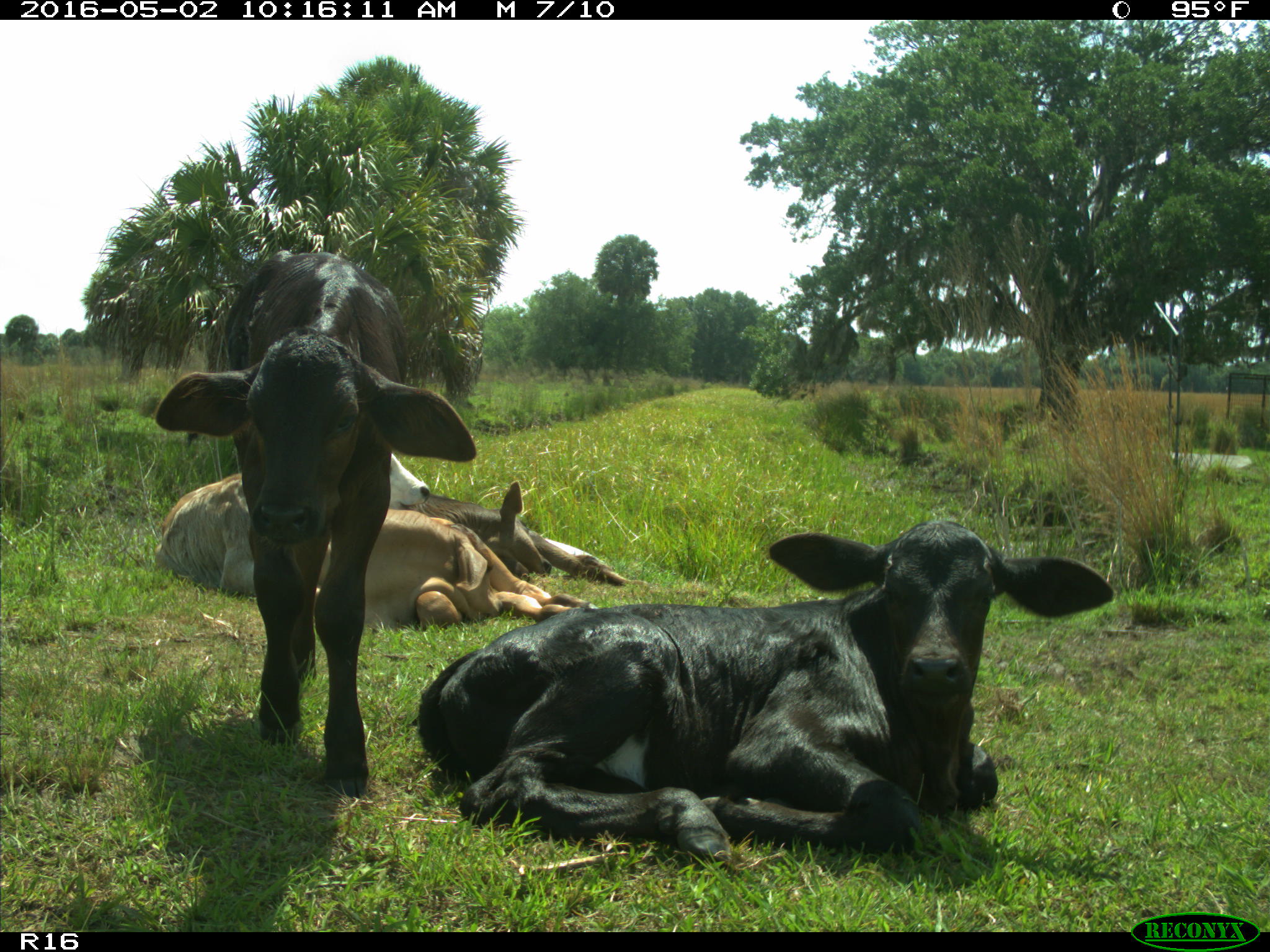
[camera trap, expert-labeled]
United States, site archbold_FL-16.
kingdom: Animalia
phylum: Chordata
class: Mammalia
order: Artiodactyla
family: Bovidae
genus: Bos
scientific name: Bos taurus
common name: domestic cow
Bos taurus (domestic cow).